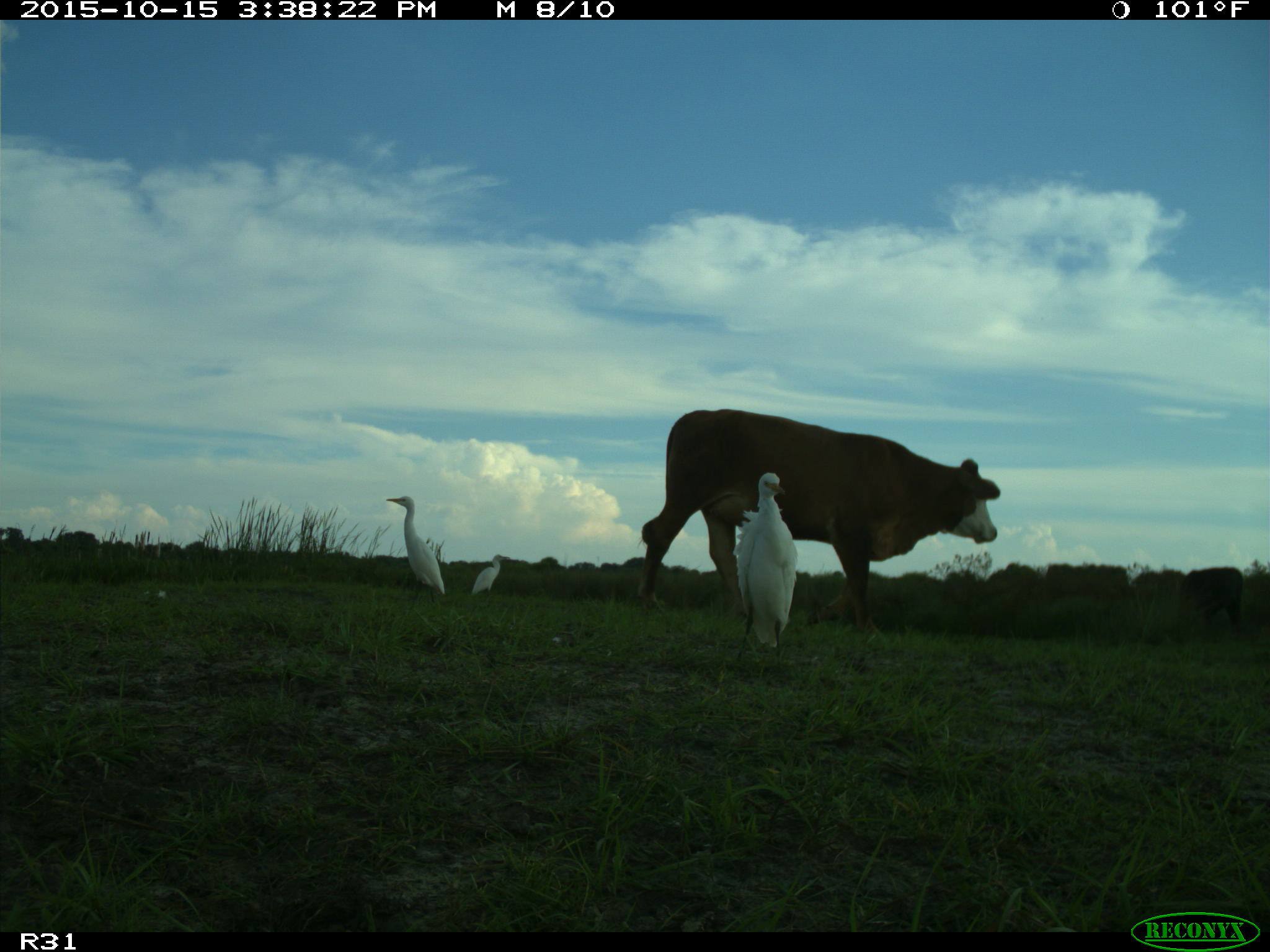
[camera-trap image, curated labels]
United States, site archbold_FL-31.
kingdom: Animalia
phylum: Chordata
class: Mammalia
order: Artiodactyla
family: Bovidae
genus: Bos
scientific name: Bos taurus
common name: domestic cow